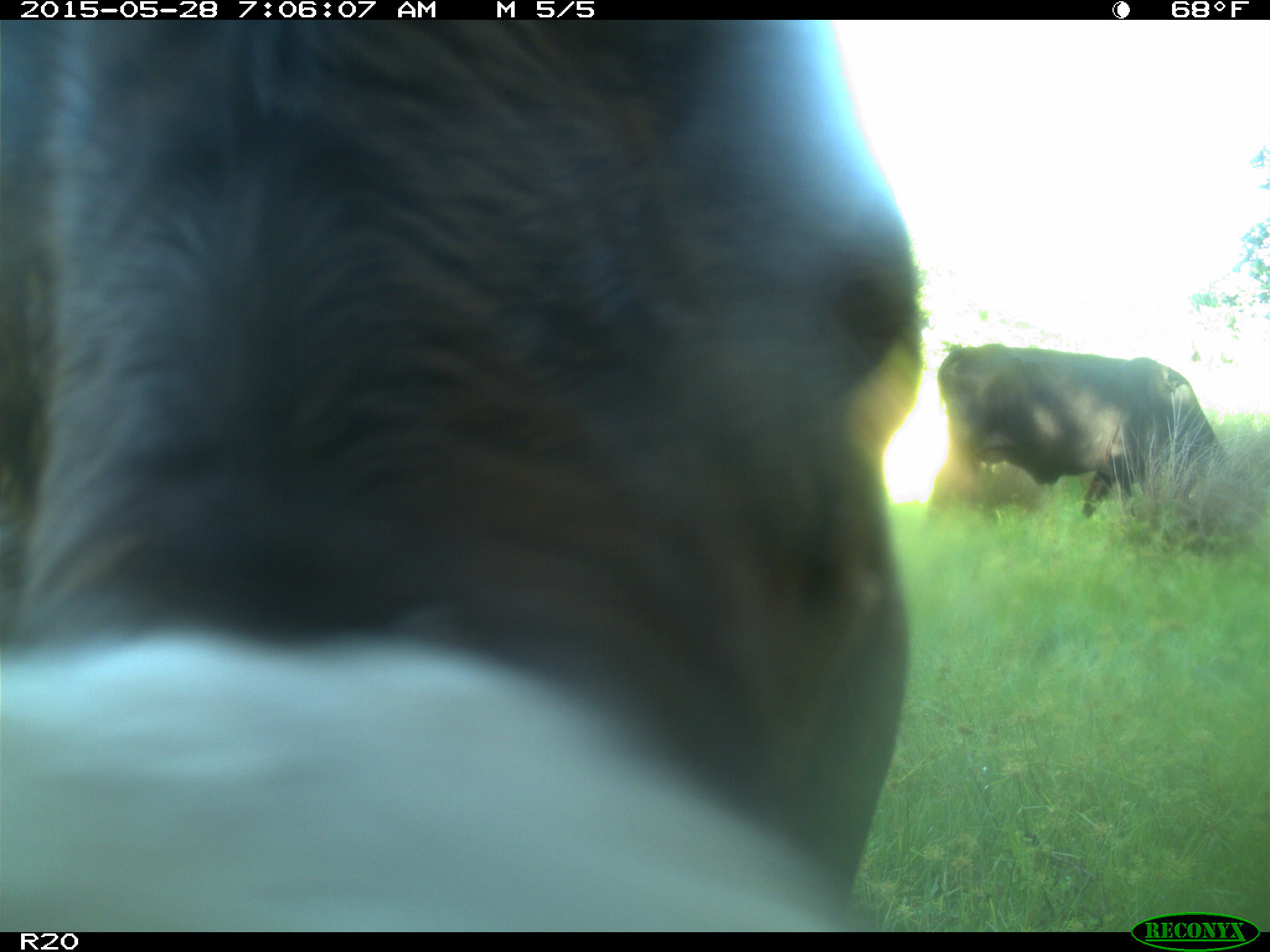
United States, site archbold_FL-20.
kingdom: Animalia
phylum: Chordata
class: Mammalia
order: Artiodactyla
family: Bovidae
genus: Bos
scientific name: Bos taurus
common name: domestic cow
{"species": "Bos taurus (domestic cow)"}